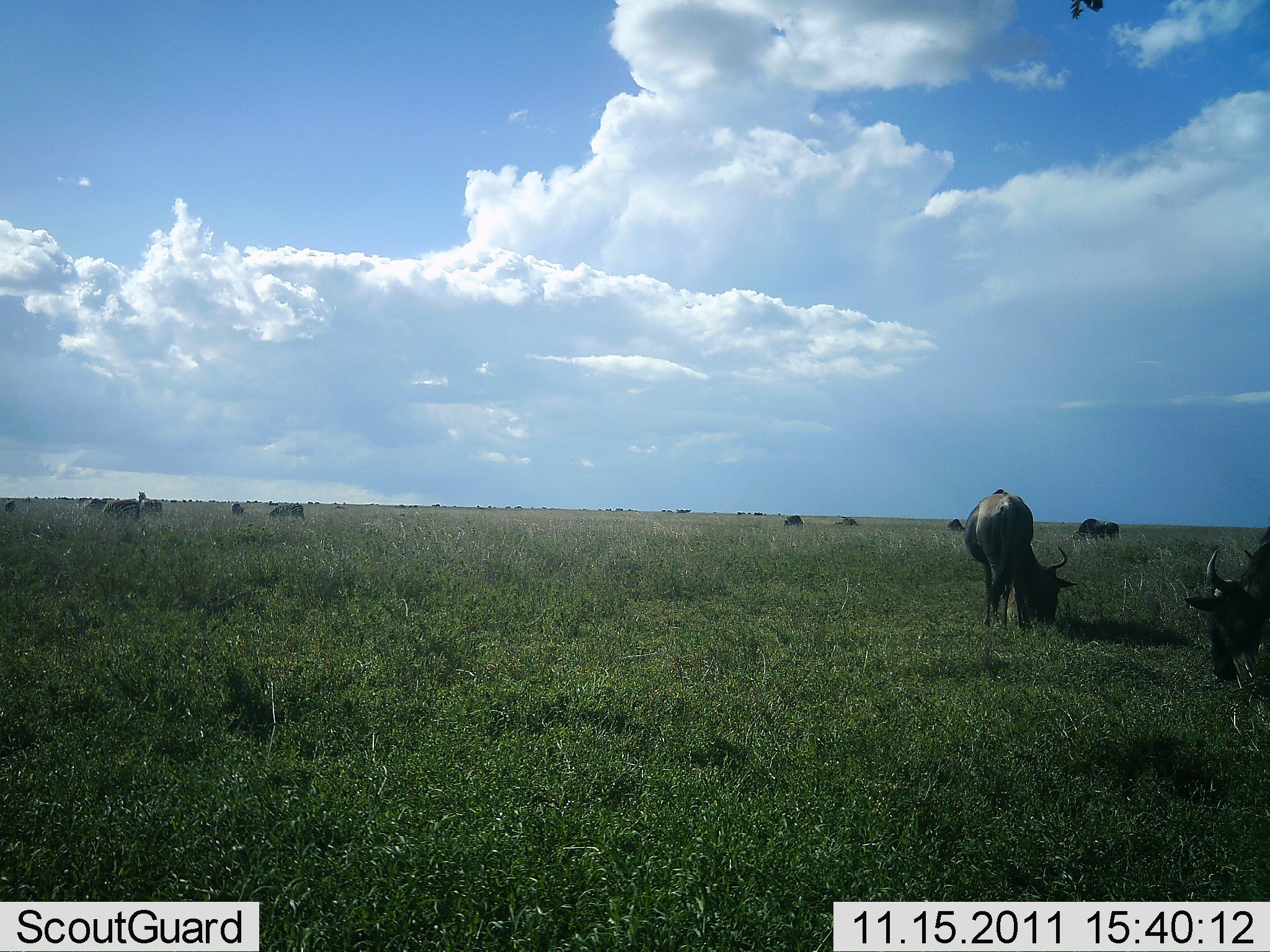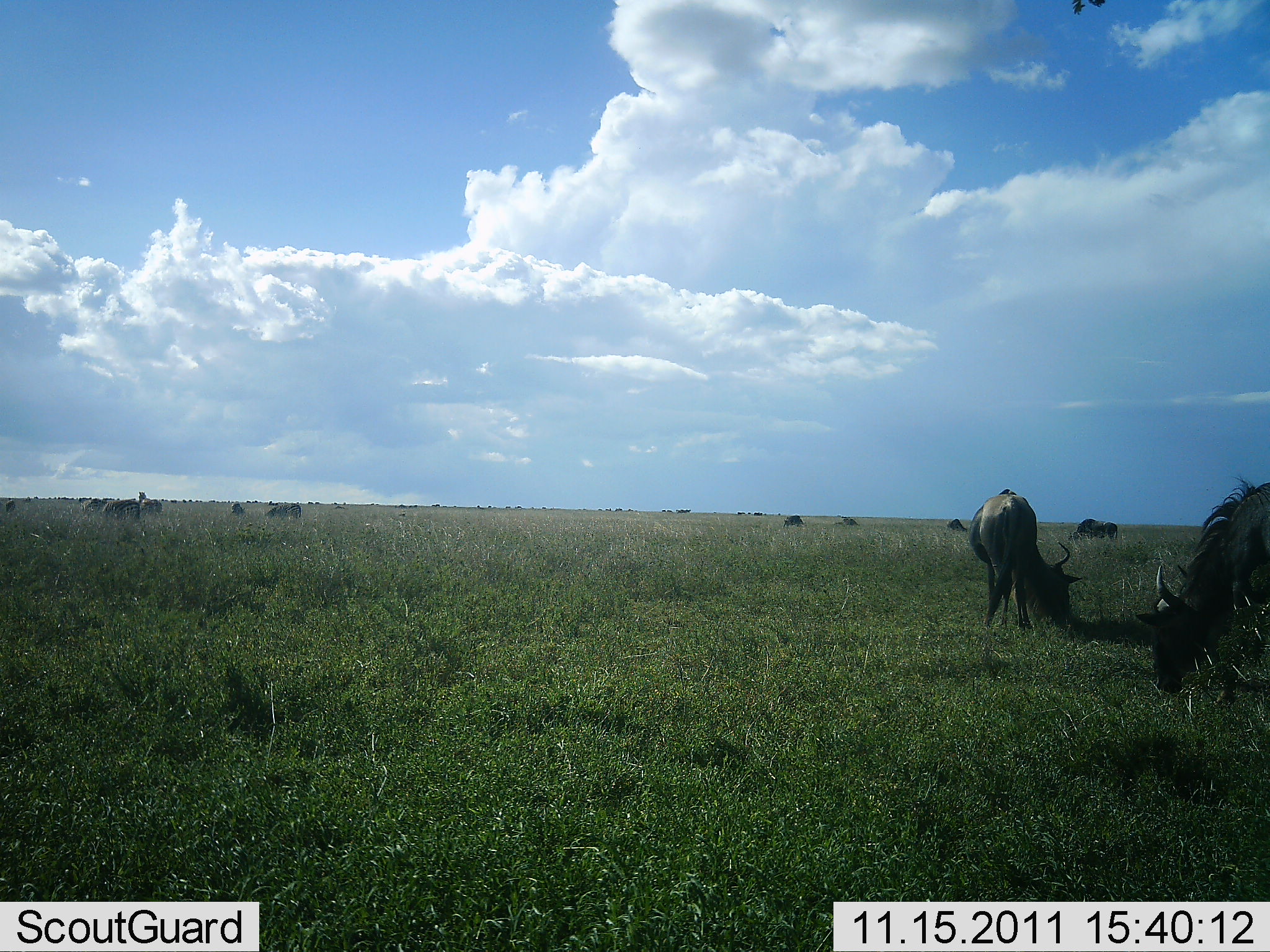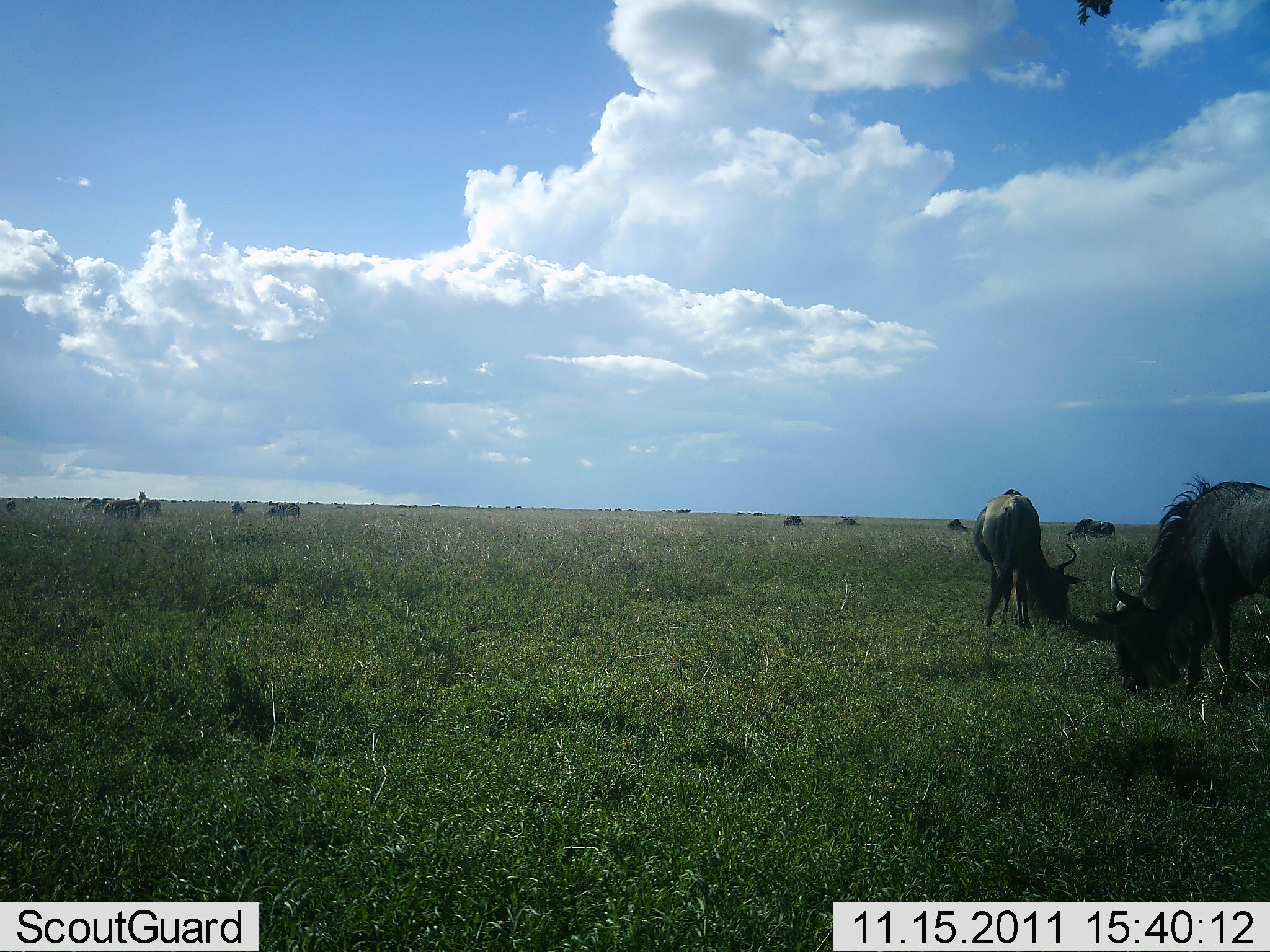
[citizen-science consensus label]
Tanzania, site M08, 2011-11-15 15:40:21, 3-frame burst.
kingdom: Animalia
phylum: Chordata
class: Mammalia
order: Artiodactyla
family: Bovidae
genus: Connochaetes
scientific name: Connochaetes taurinus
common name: blue wildebeest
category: wildebeest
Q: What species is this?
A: Wildebeest (blue wildebeest) (Connochaetes taurinus).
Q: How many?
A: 11-50.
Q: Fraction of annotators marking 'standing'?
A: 27%.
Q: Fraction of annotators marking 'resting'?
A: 0%.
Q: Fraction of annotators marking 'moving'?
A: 18%.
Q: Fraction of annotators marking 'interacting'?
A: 0%.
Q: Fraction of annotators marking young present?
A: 0%.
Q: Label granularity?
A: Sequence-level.